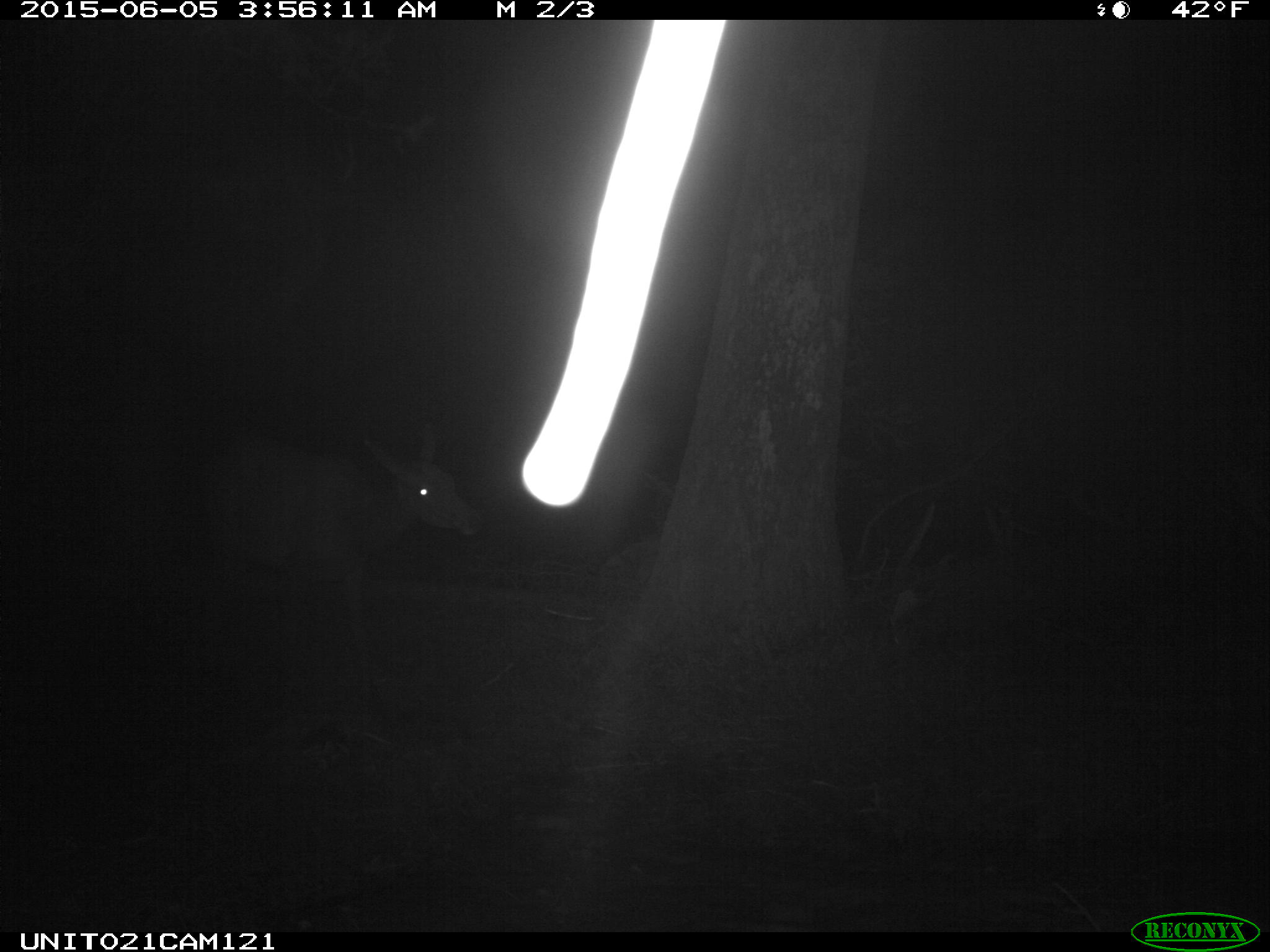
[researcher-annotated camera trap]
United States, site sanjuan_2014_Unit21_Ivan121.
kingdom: Animalia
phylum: Chordata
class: Mammalia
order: Artiodactyla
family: Cervidae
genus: Cervus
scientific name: Cervus elaphus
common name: red deer